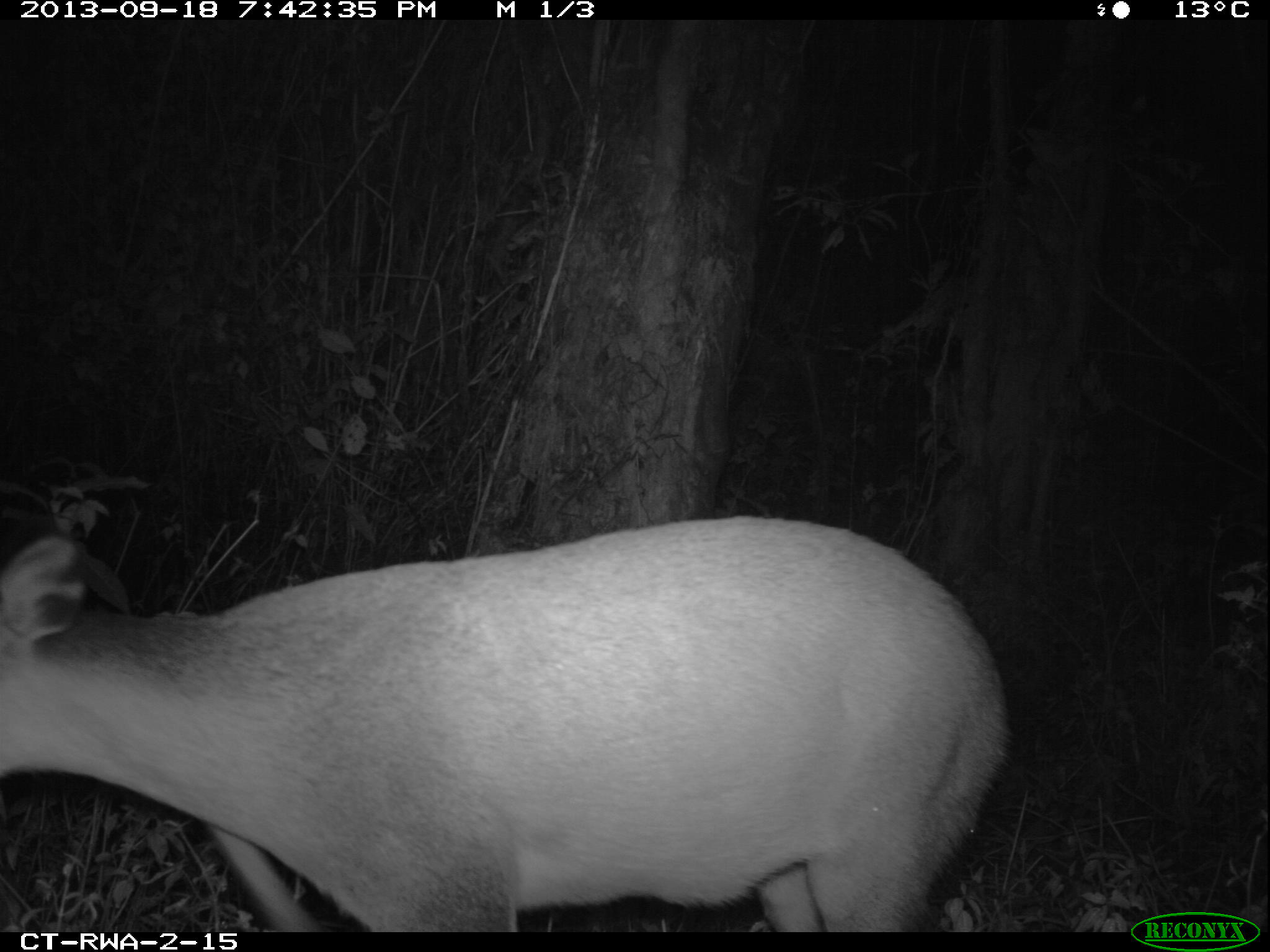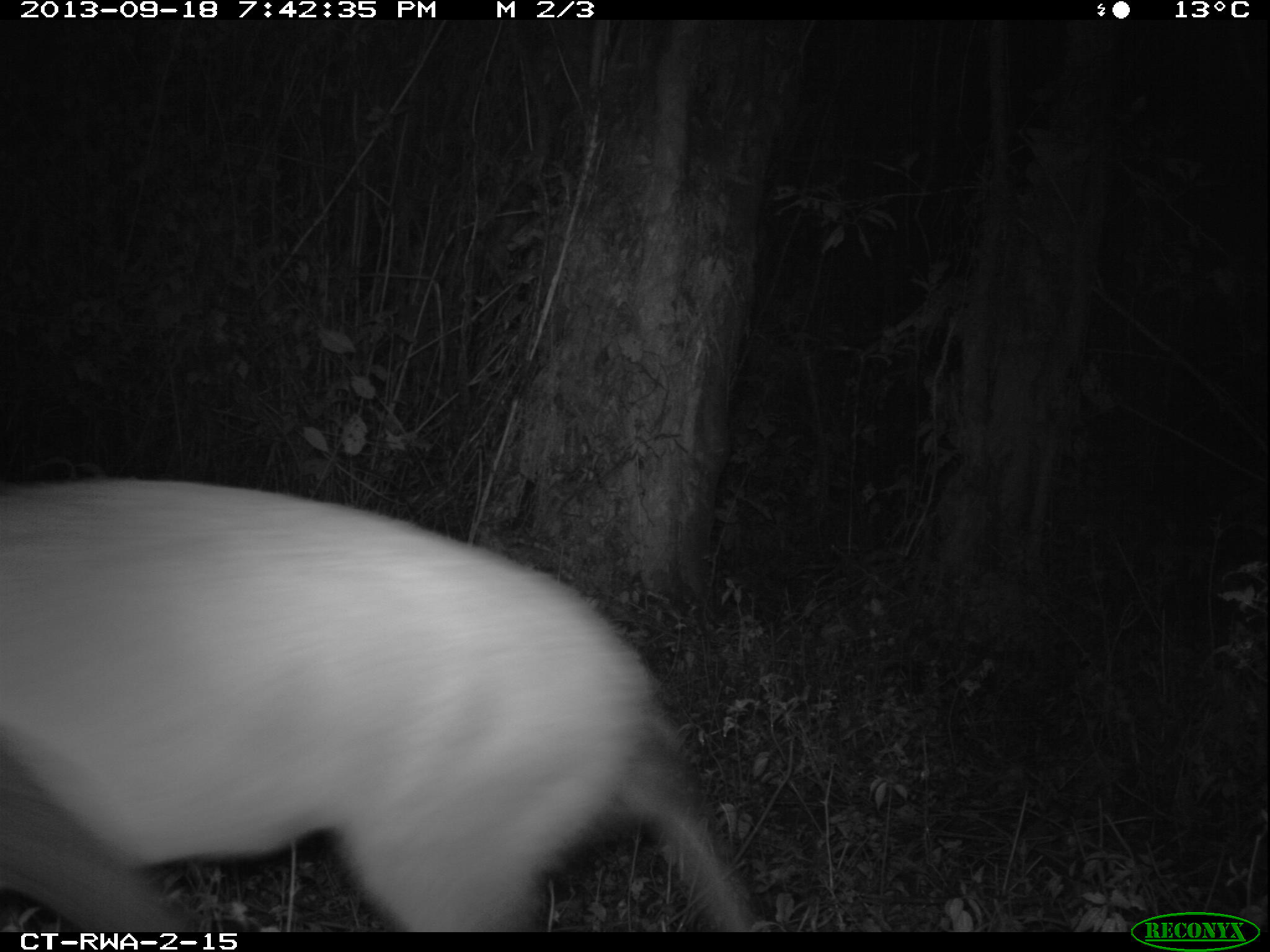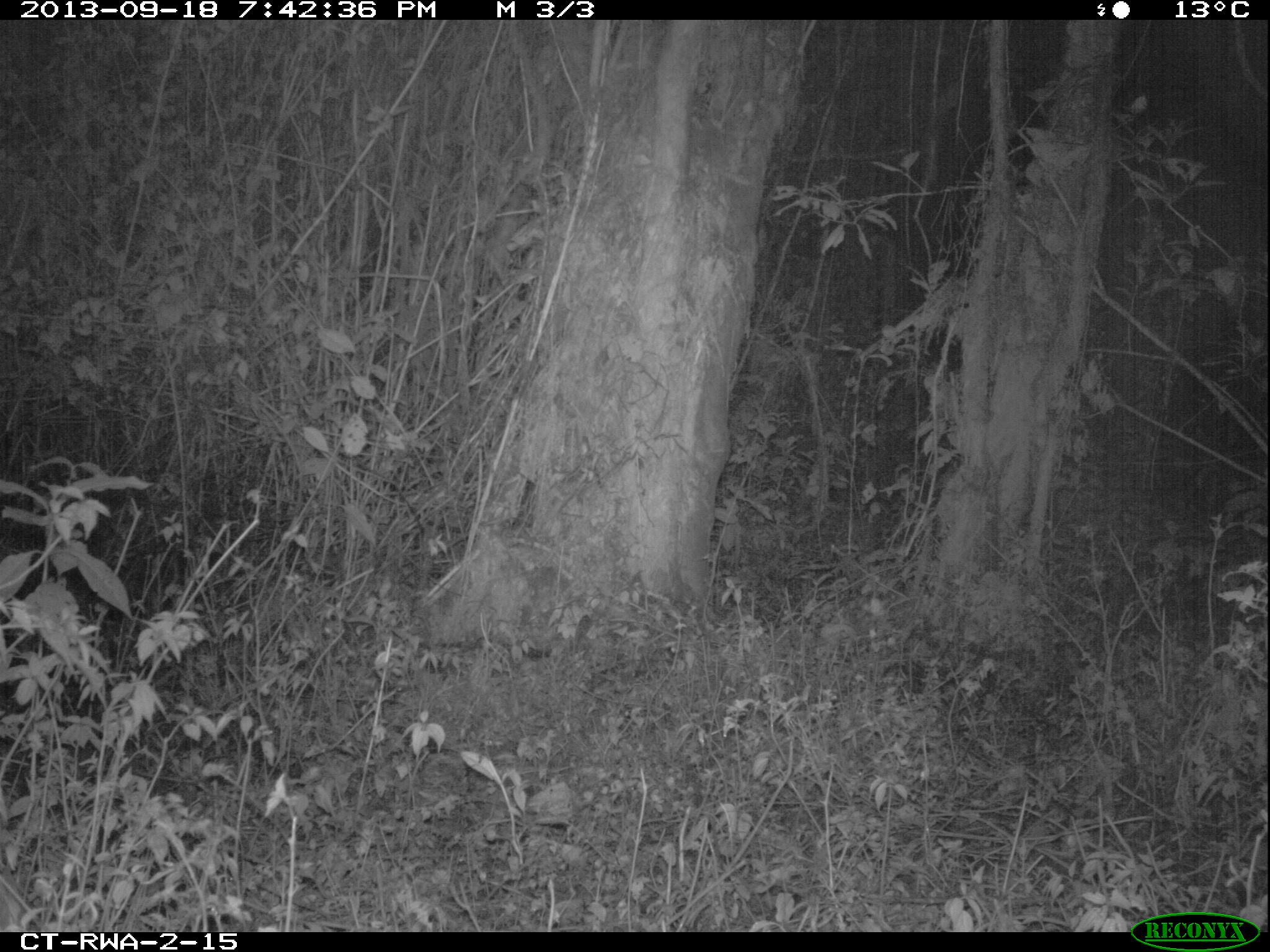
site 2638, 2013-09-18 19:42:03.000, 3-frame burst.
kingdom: Animalia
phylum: Chordata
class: Mammalia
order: Artiodactyla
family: Bovidae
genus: Cephalophus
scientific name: Cephalophus nigrifrons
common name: black-fronted duiker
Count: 1.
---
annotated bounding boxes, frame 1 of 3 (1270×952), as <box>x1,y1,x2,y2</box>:
cephalophus nigrifrons: <box>0,508,1011,925</box>